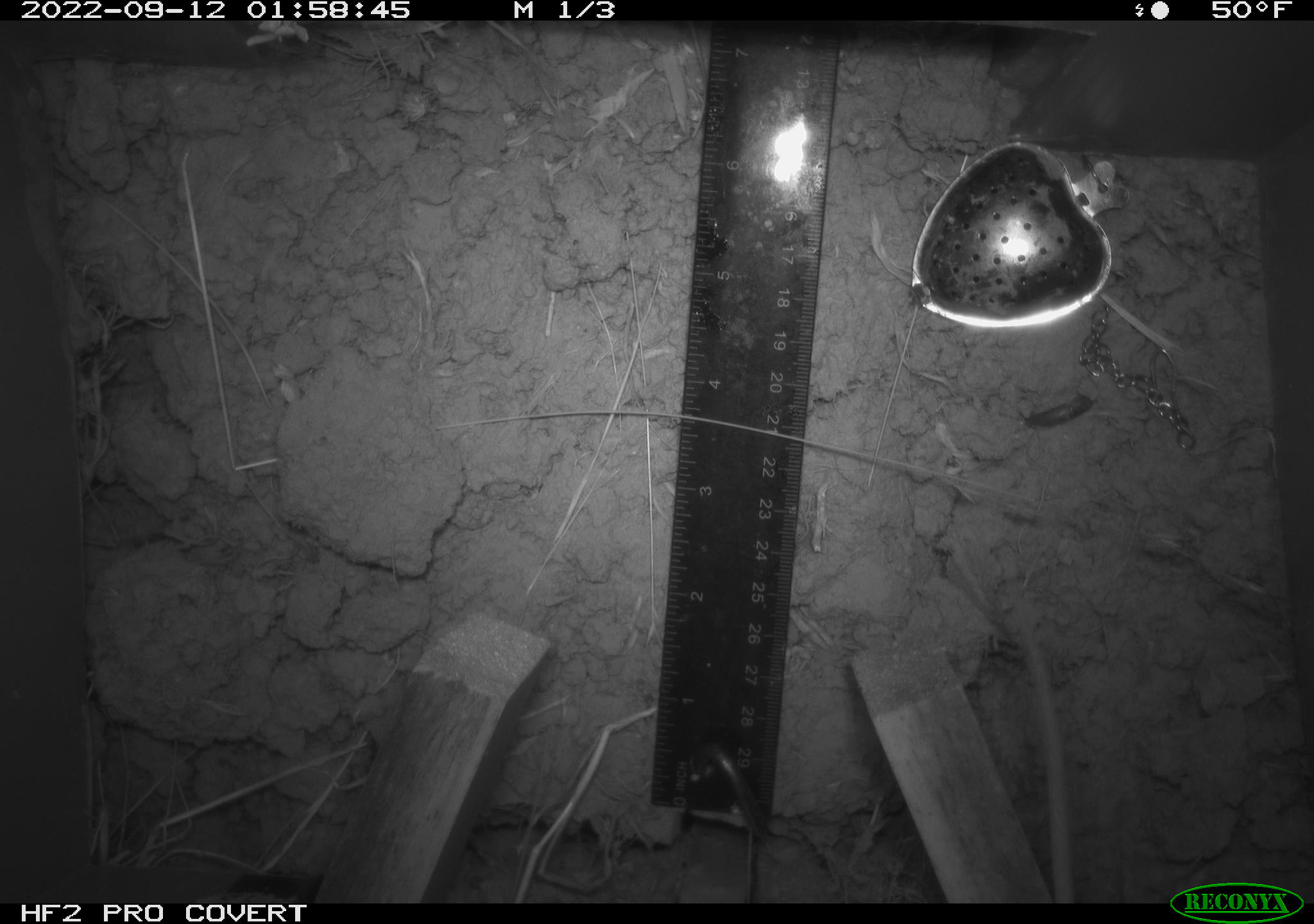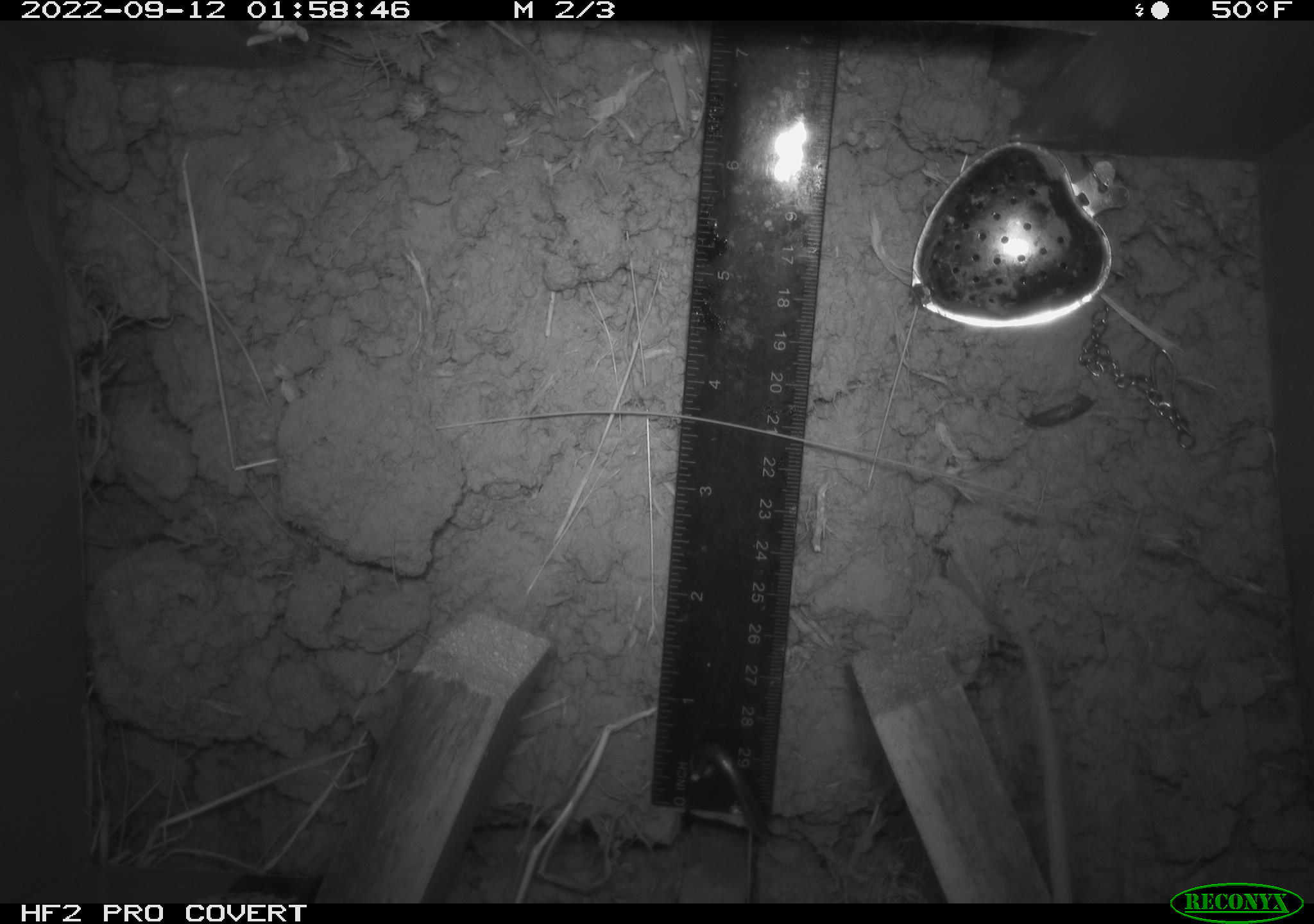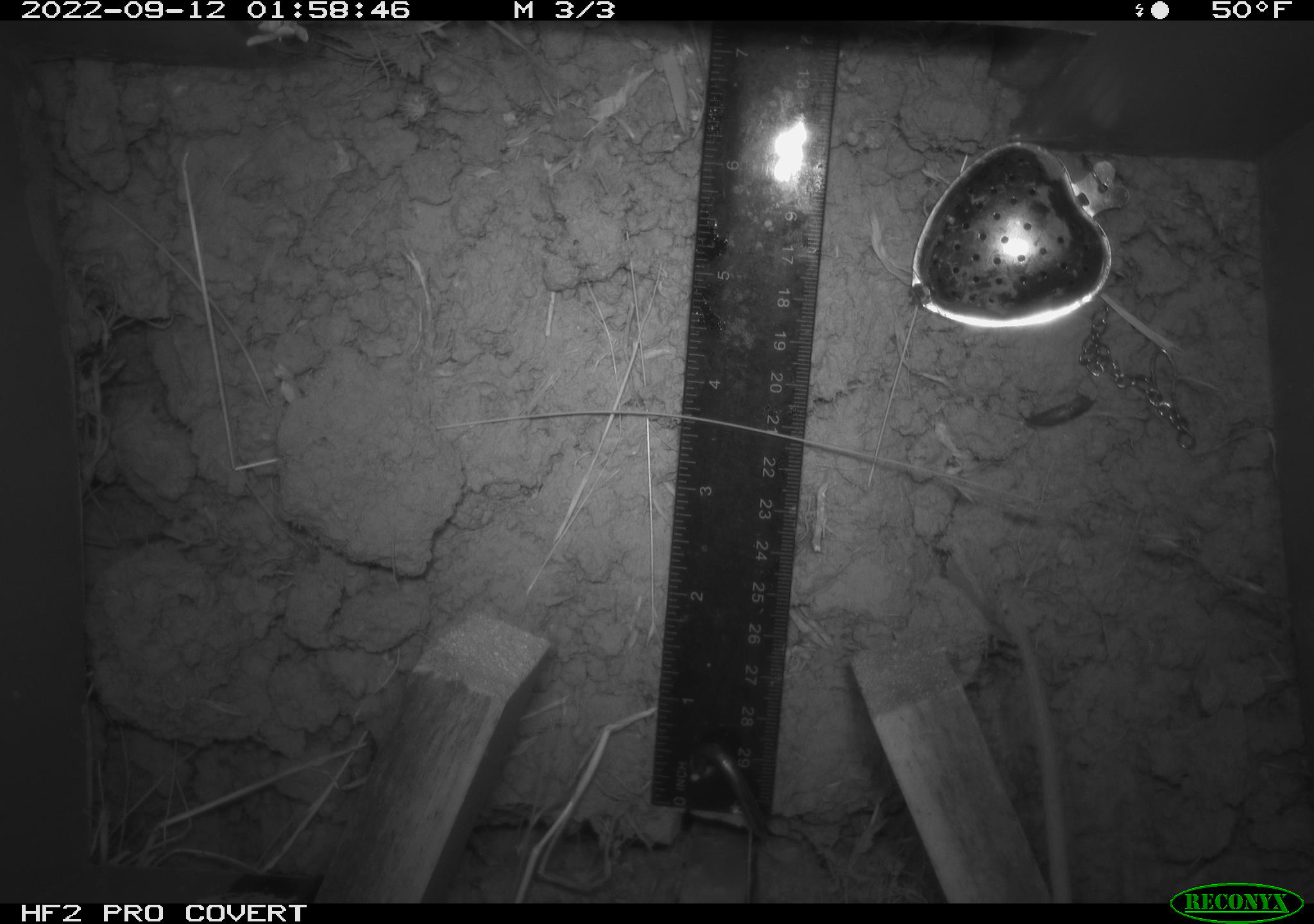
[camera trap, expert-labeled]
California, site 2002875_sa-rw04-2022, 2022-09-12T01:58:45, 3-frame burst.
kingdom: Animalia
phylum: Chordata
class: Mammalia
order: Rodentia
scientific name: Rodentia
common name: mouse species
Mouse species (Rodentia).